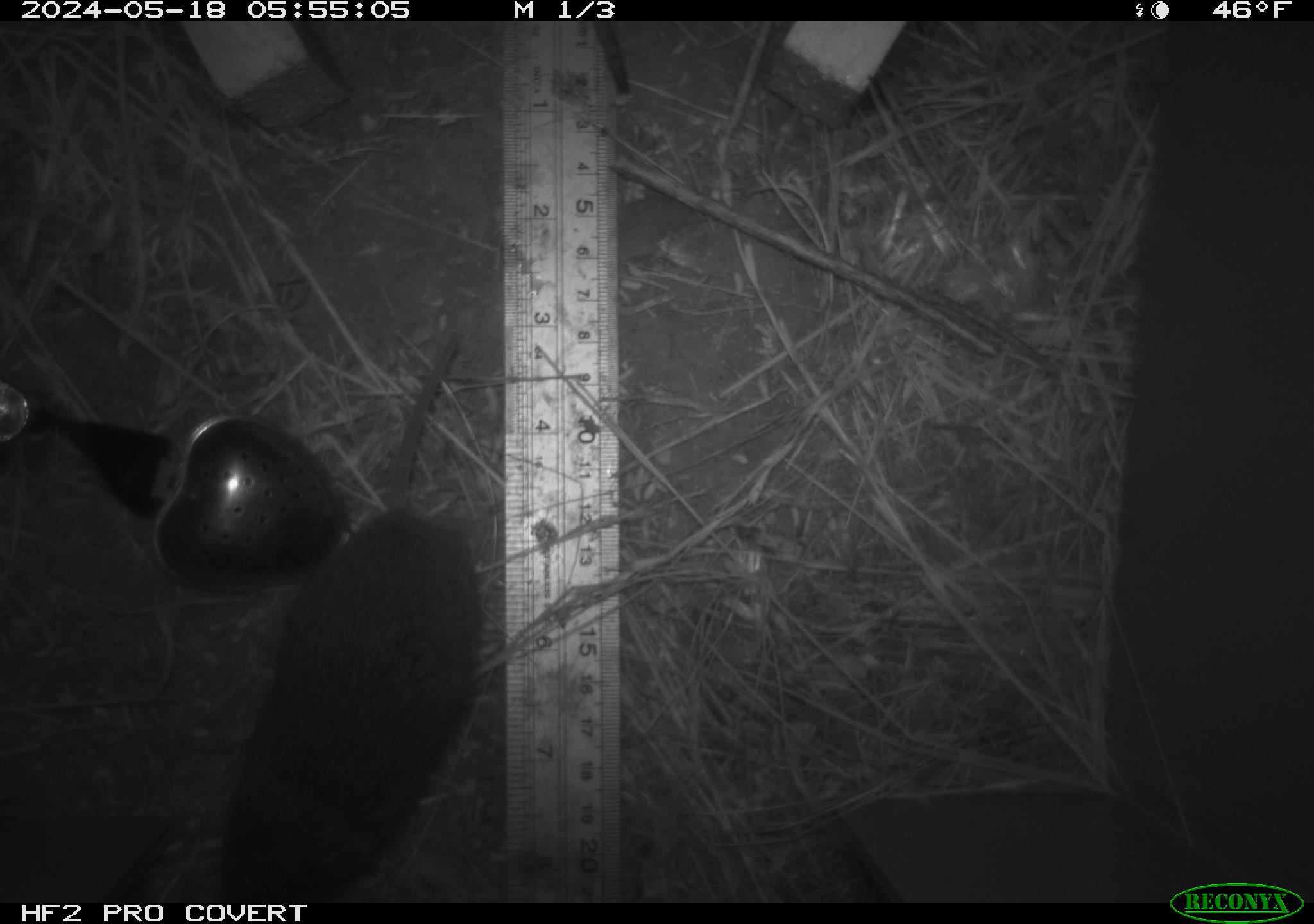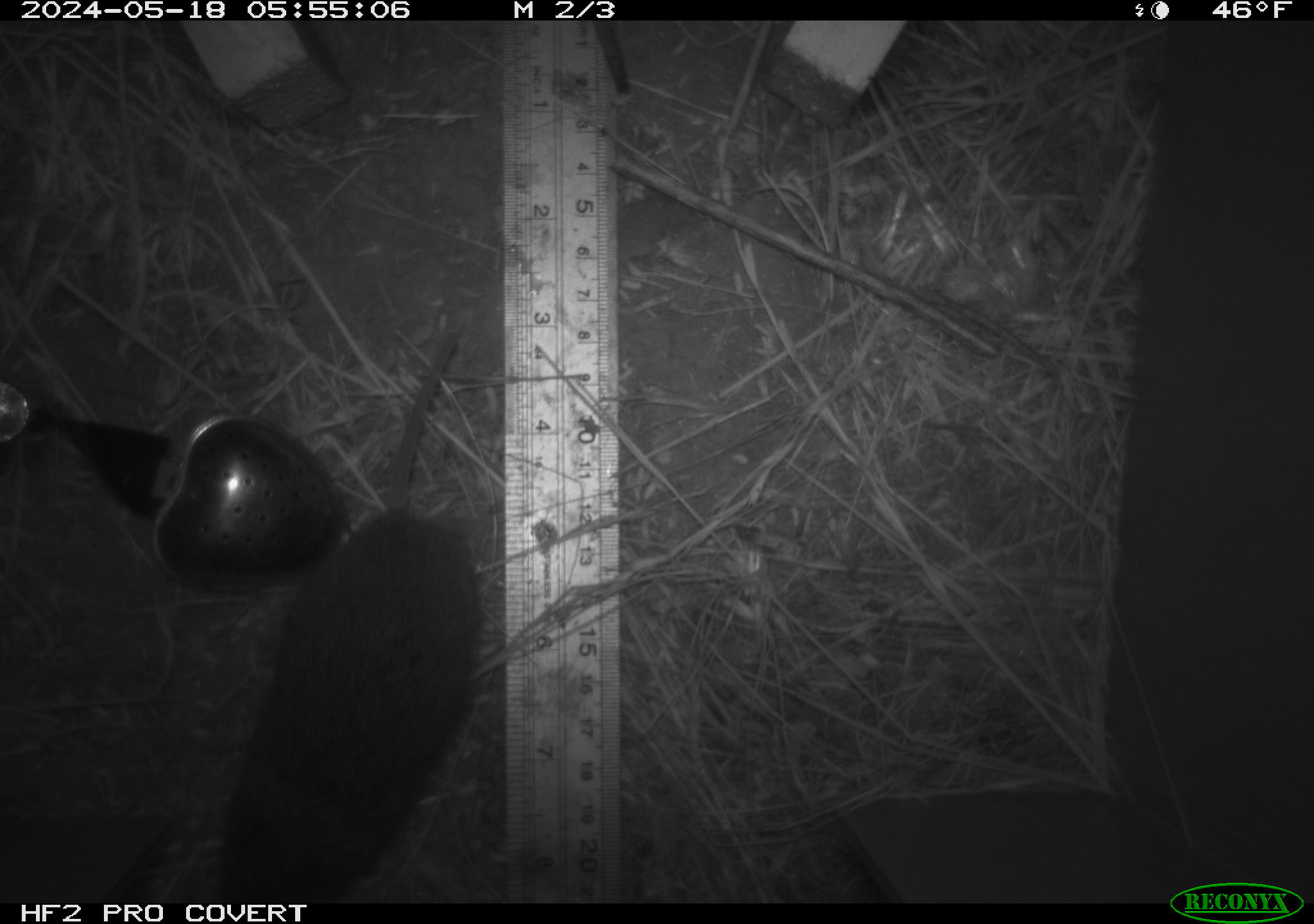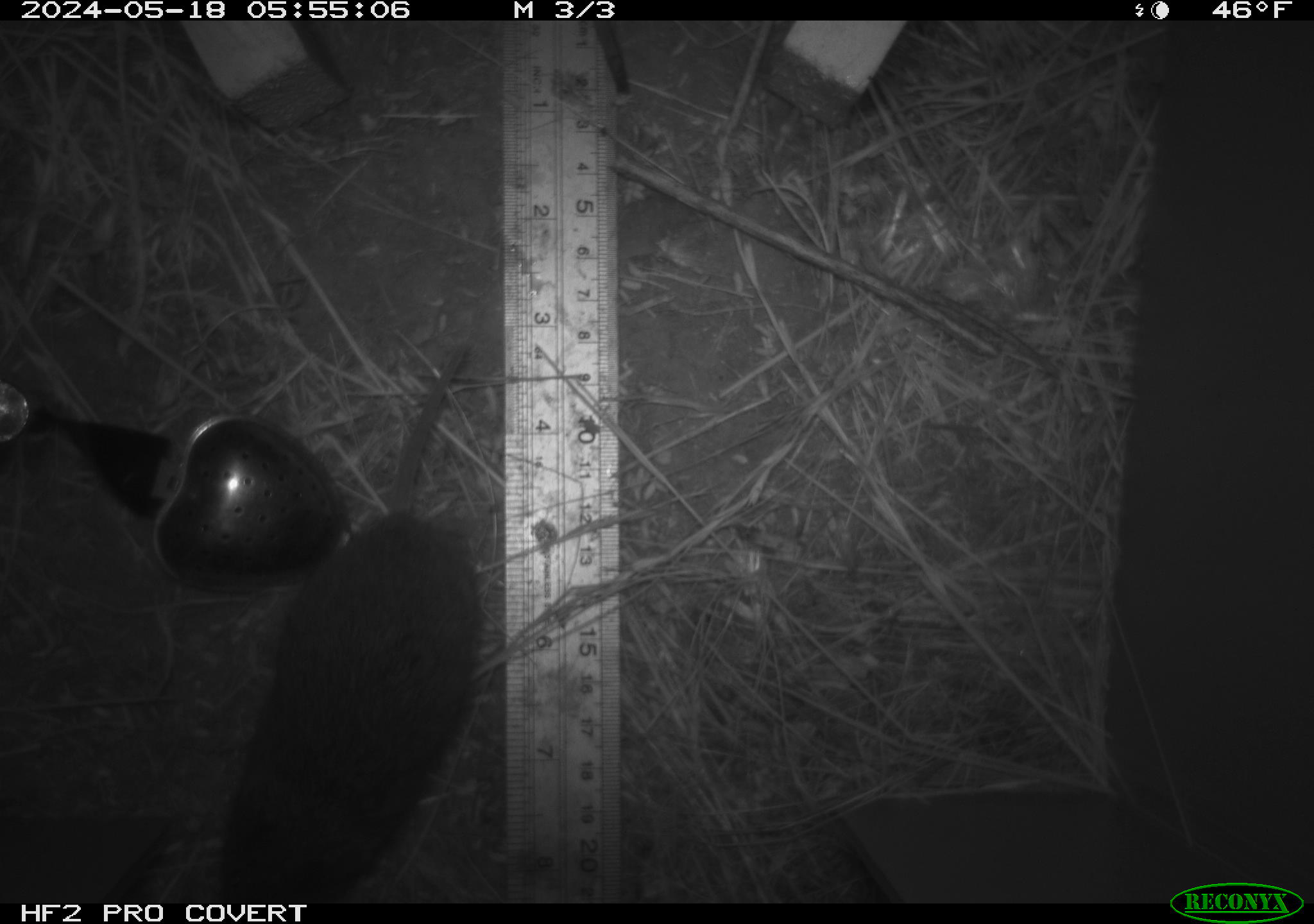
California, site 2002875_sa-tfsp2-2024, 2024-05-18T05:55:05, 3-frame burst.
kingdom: Animalia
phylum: Chordata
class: Mammalia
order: Rodentia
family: Cricetidae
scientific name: Arvicolinae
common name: voles, lemmings, and muskrats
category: arvicolinae subfamily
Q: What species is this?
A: Arvicolinae subfamily (voles, lemmings, and muskrats) (Arvicolinae).